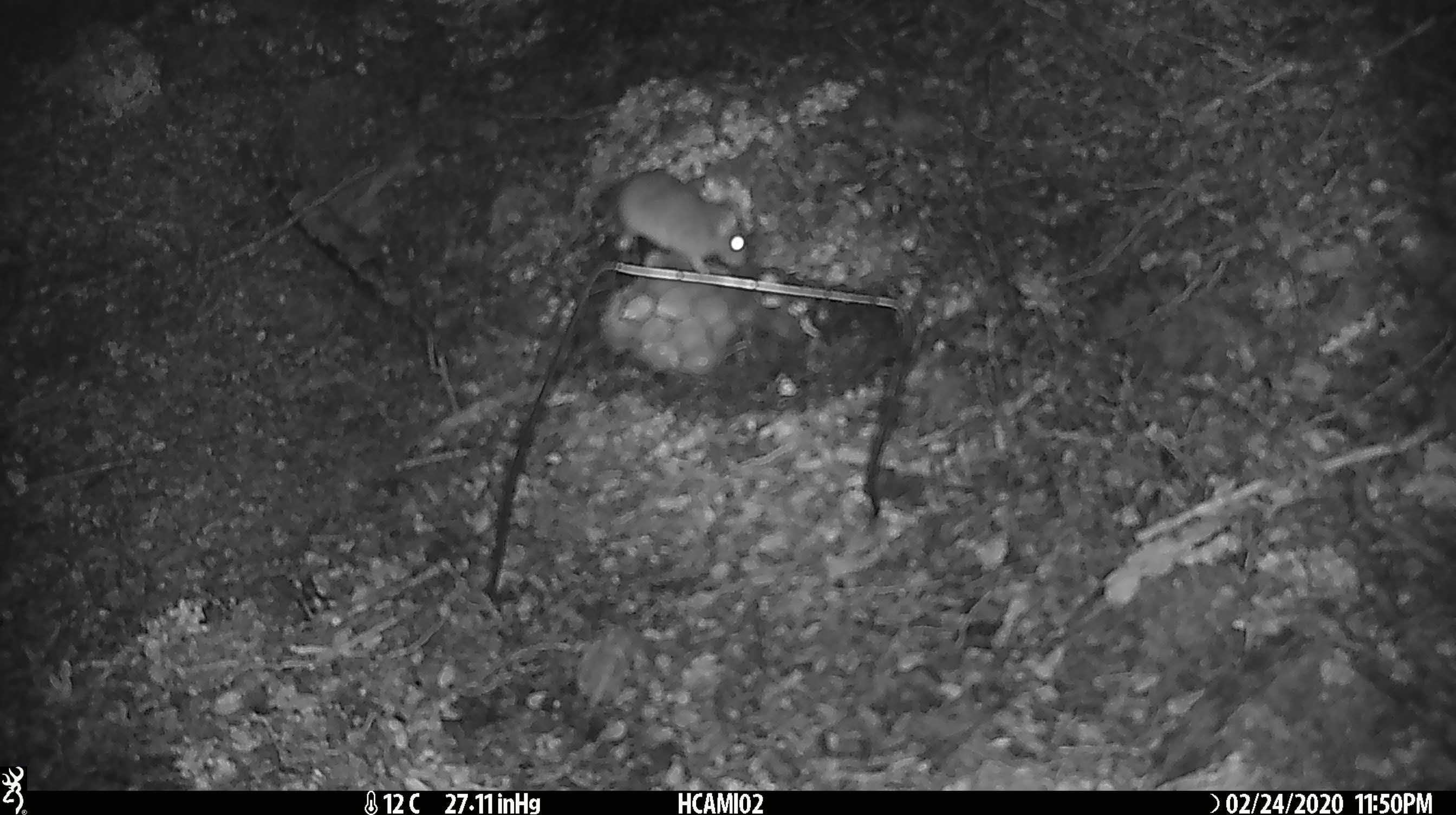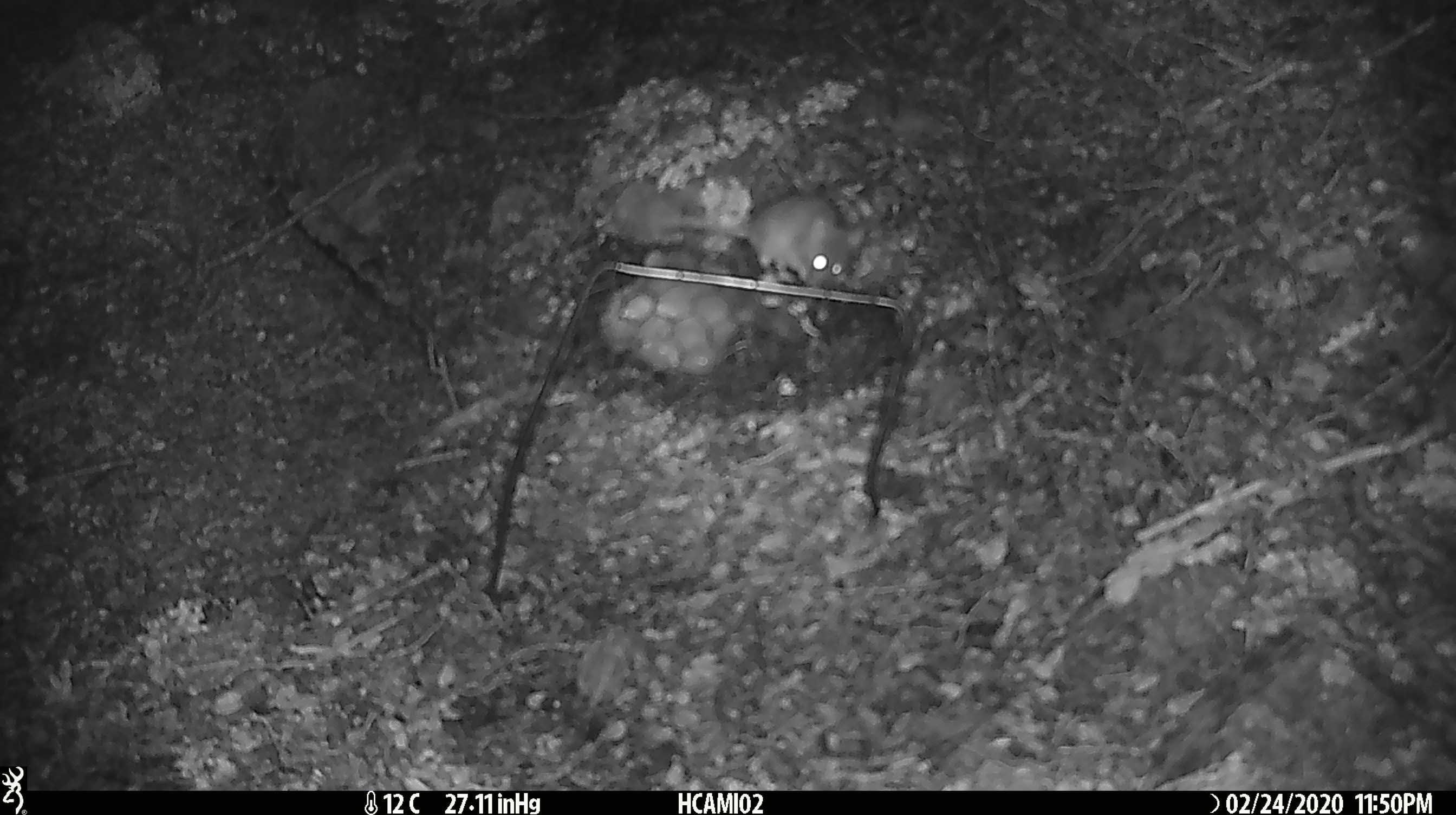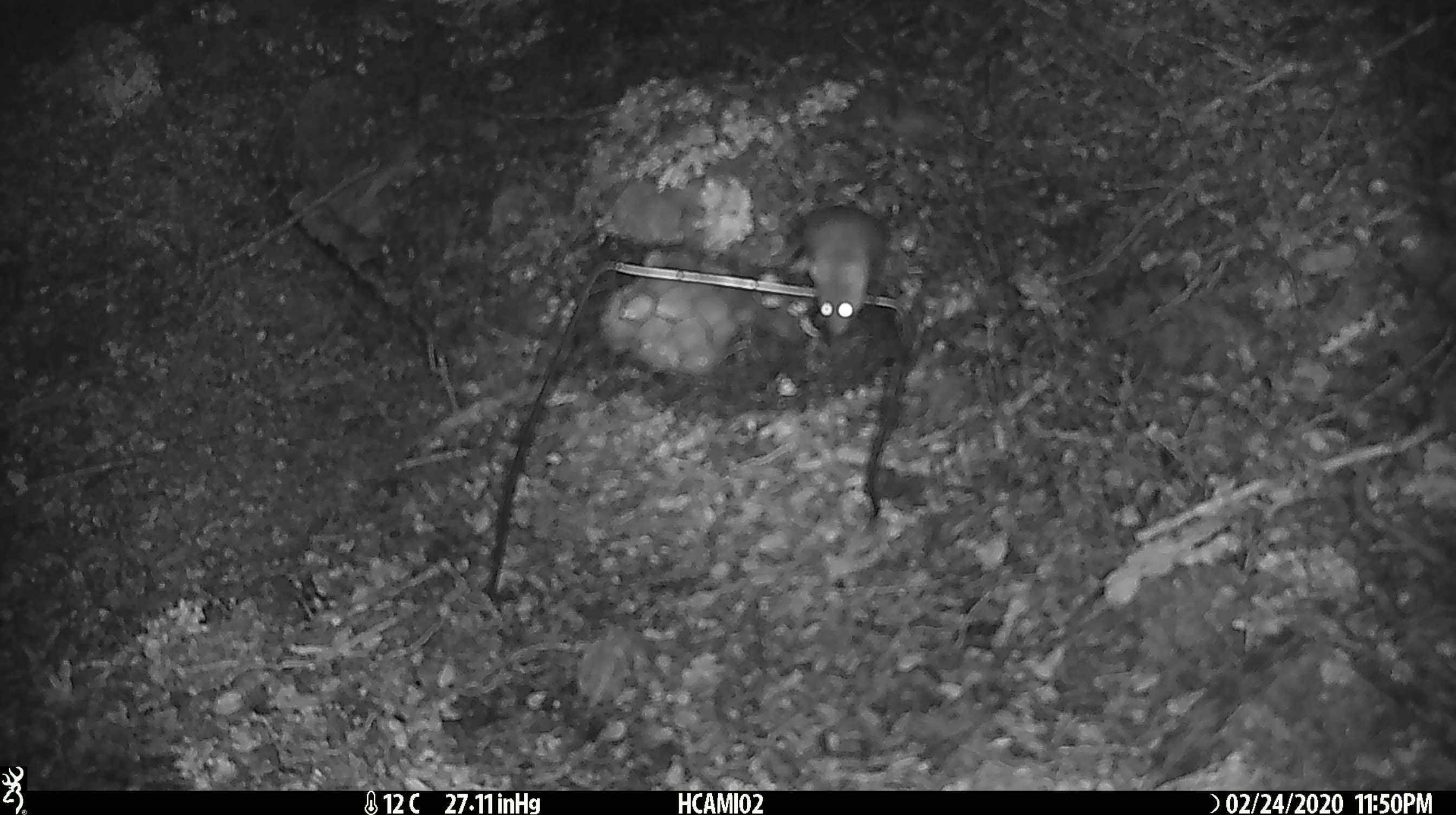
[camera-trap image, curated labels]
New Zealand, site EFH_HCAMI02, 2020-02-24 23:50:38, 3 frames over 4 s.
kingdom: Animalia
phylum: Chordata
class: Mammalia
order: Rodentia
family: Muridae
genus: Mus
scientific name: Mus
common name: mouse